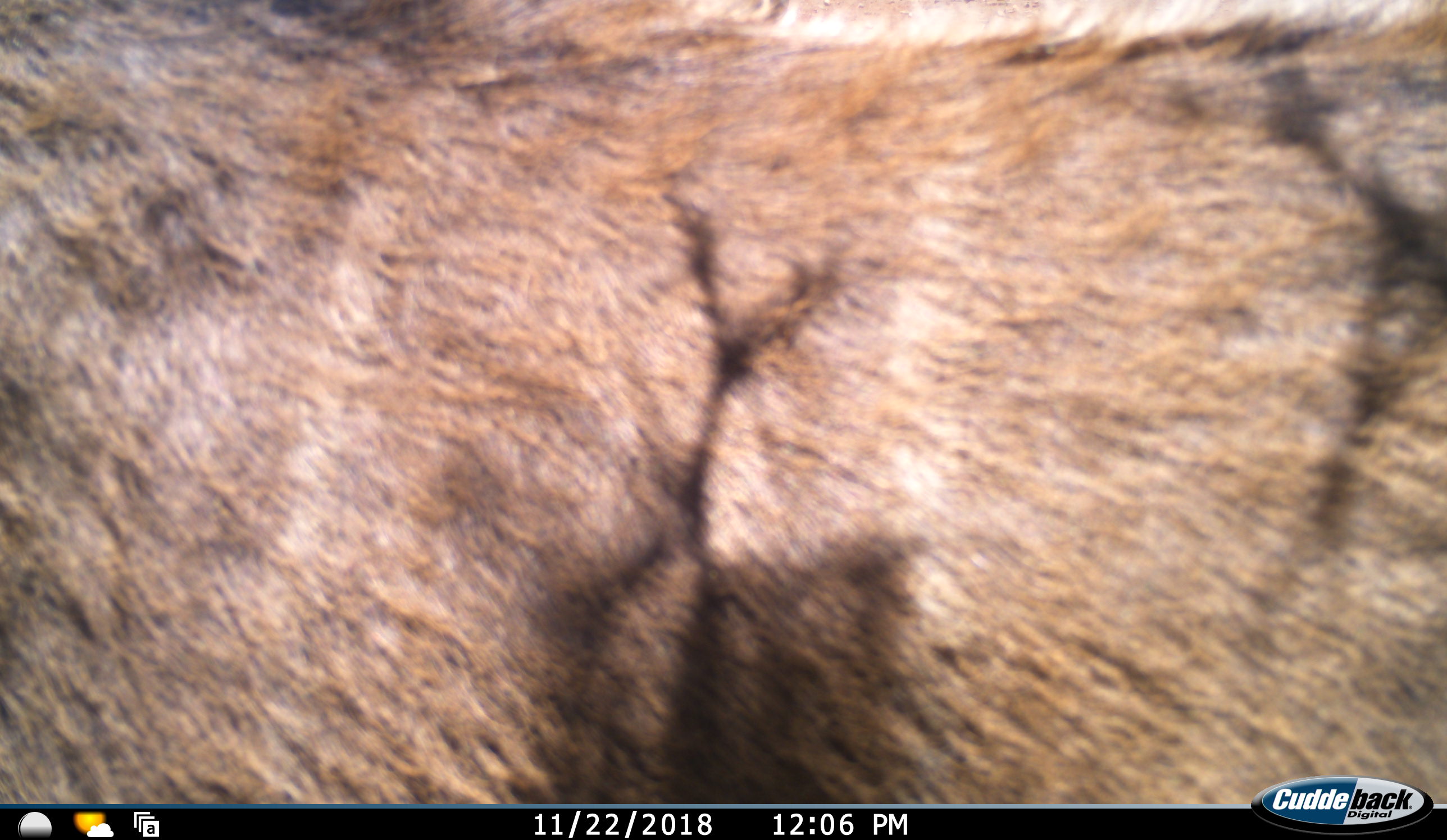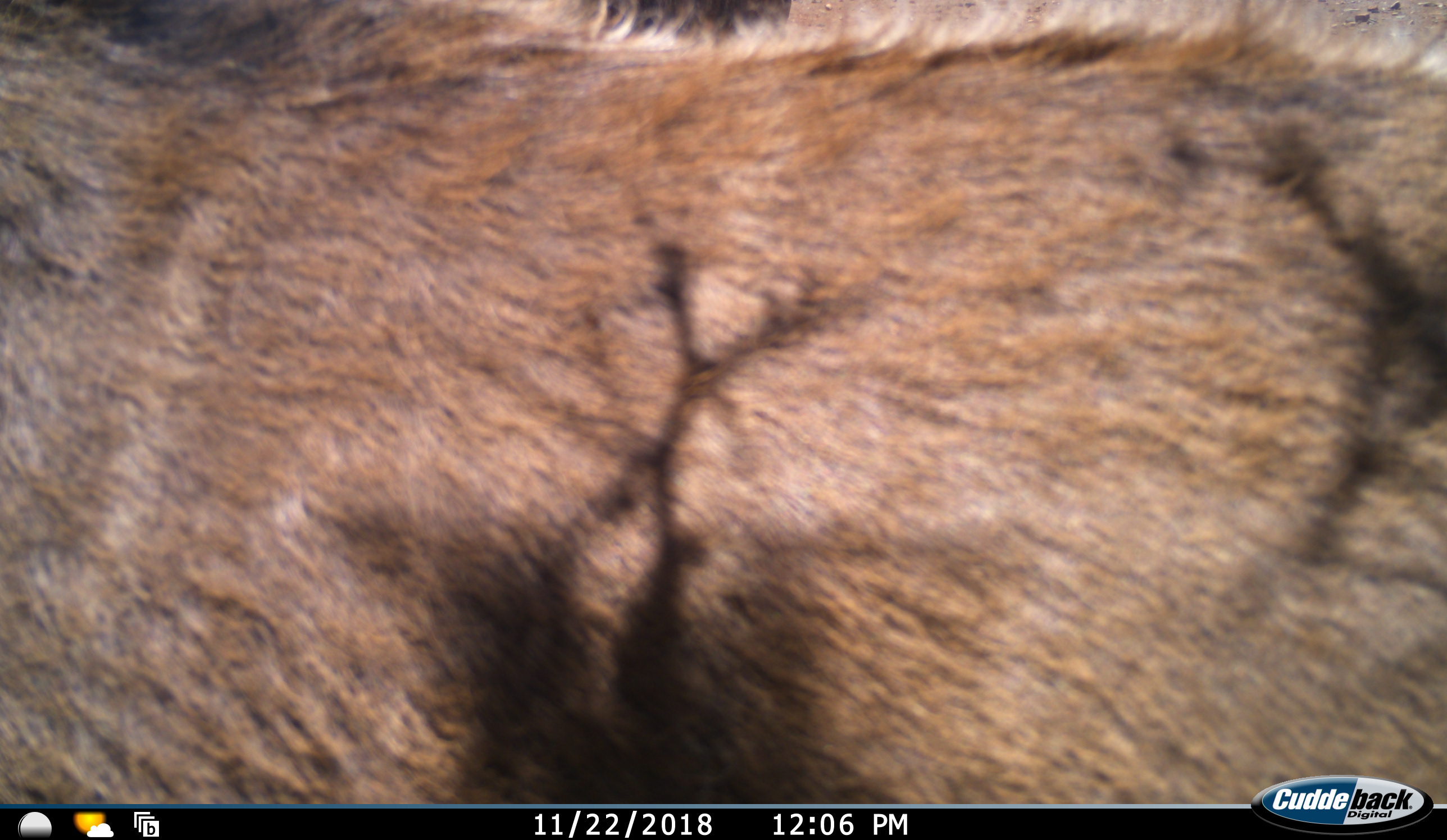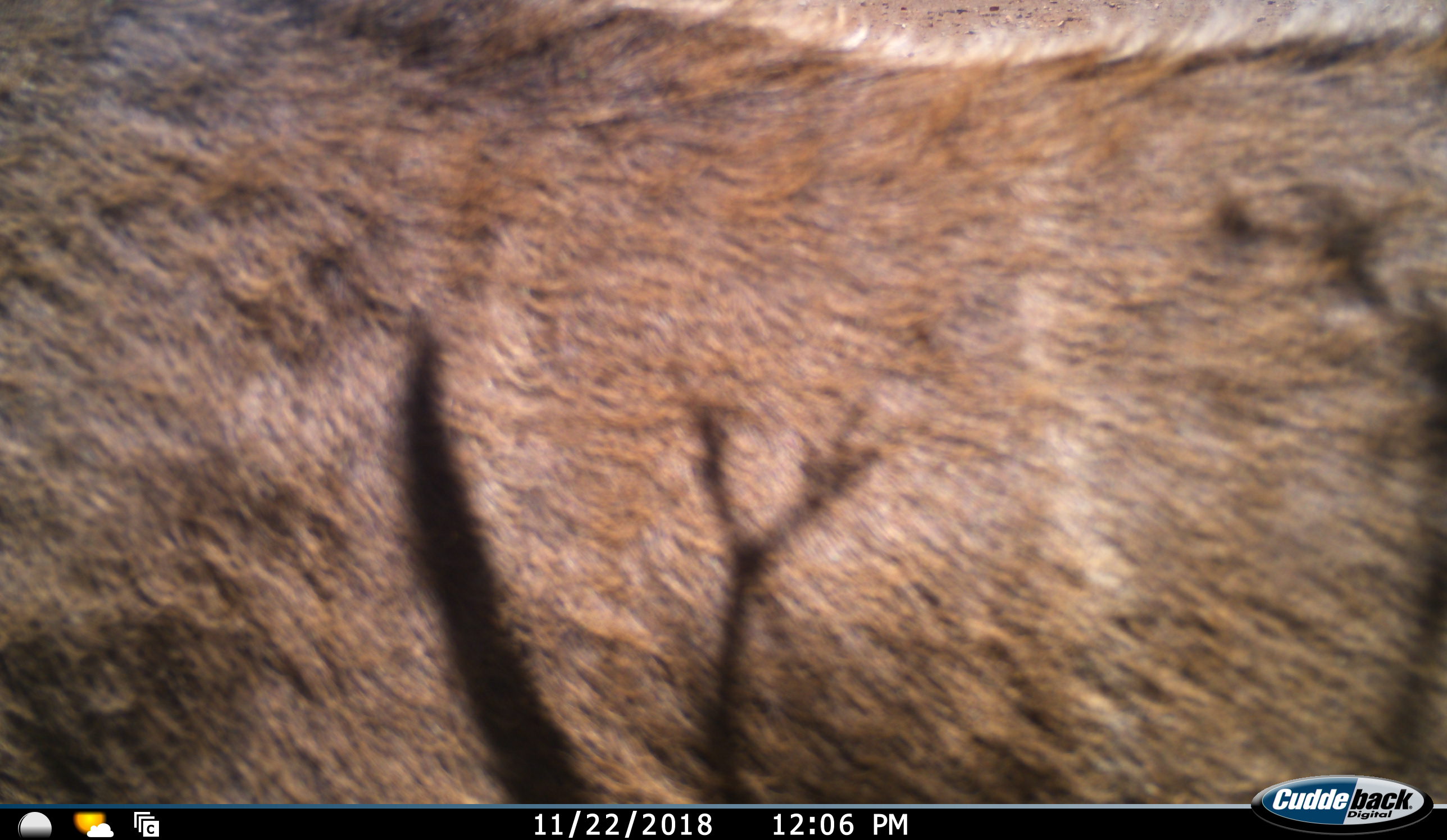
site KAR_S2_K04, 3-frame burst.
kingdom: Animalia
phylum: Chordata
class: Mammalia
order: Artiodactyla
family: Bovidae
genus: Tragelaphus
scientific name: Tragelaphus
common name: kudu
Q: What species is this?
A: Kudu (Tragelaphus).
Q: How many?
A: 1.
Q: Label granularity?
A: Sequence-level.